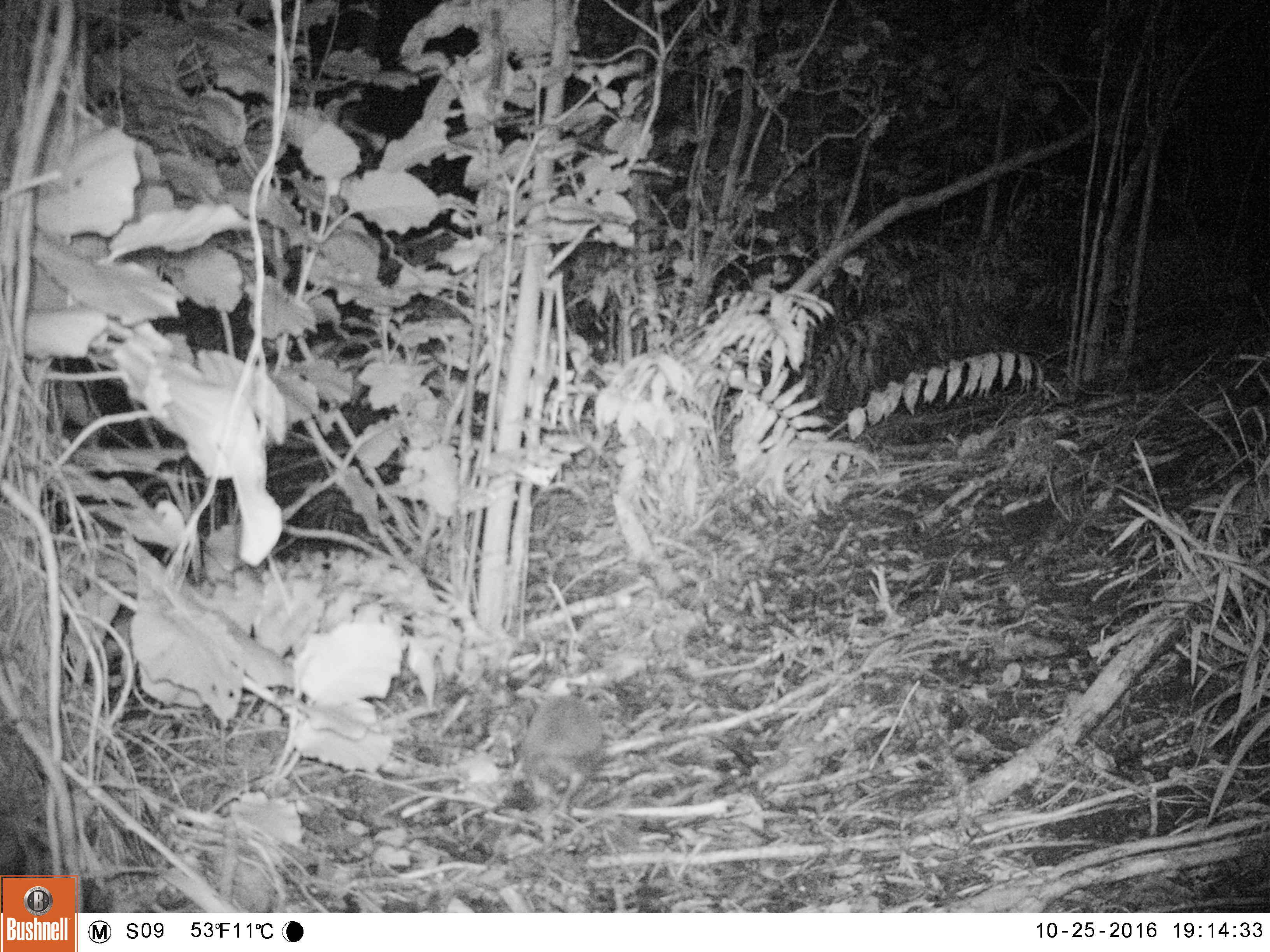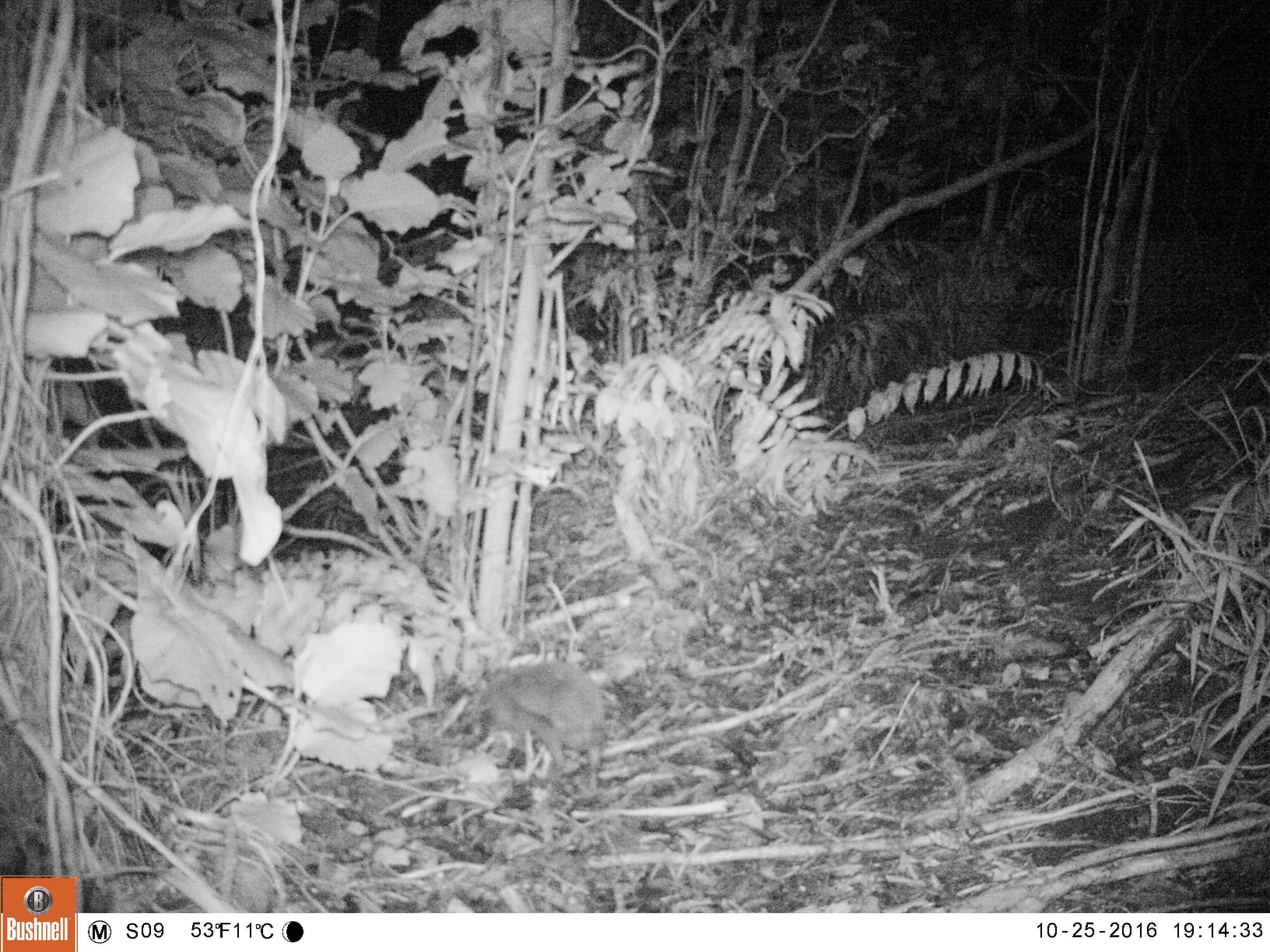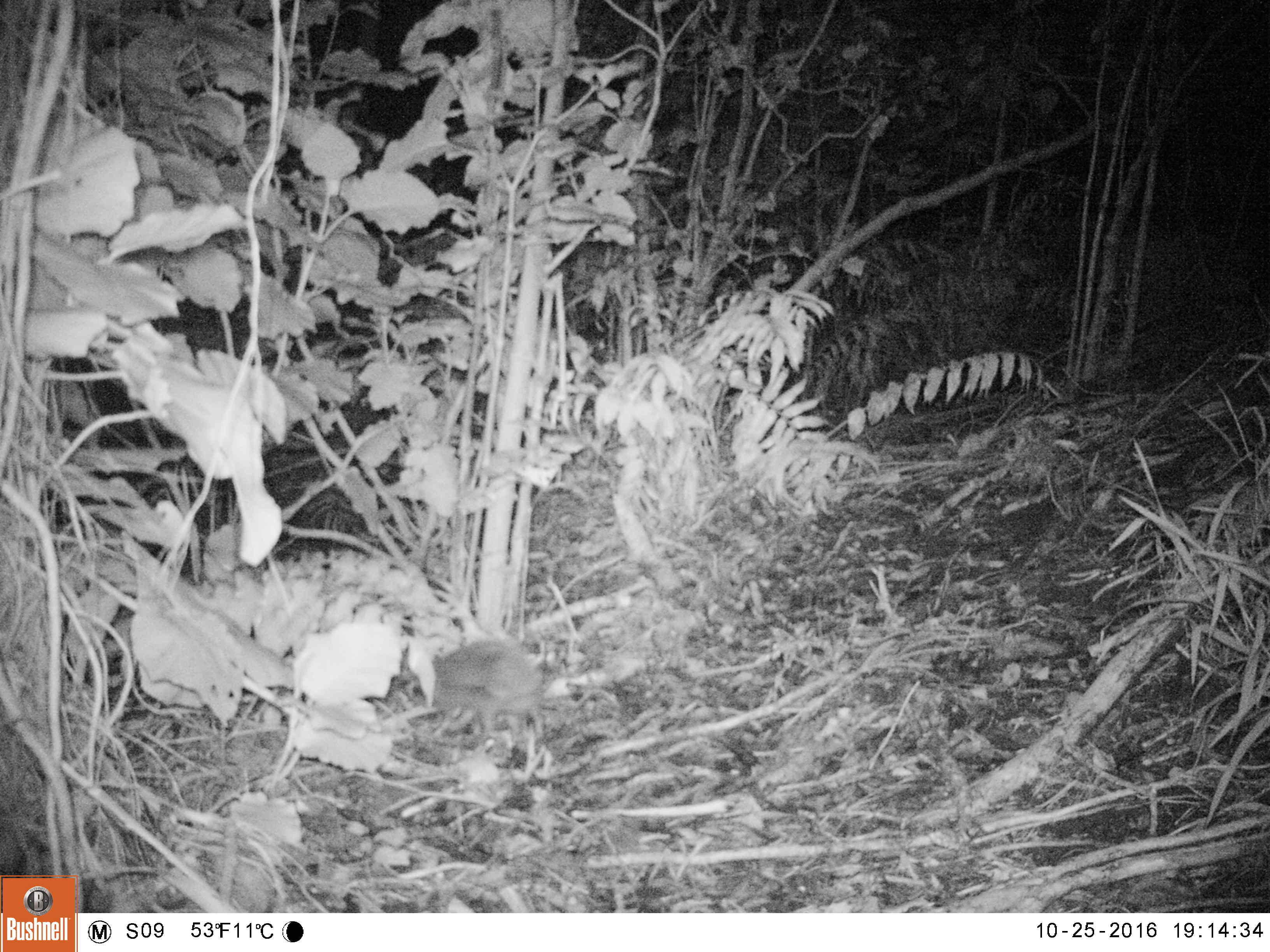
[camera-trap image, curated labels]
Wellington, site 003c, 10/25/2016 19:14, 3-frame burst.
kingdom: Animalia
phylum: Chordata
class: Mammalia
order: Eulipotyphla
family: Erinaceidae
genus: Erinaceus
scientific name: Erinaceus europaeus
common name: hedgehog